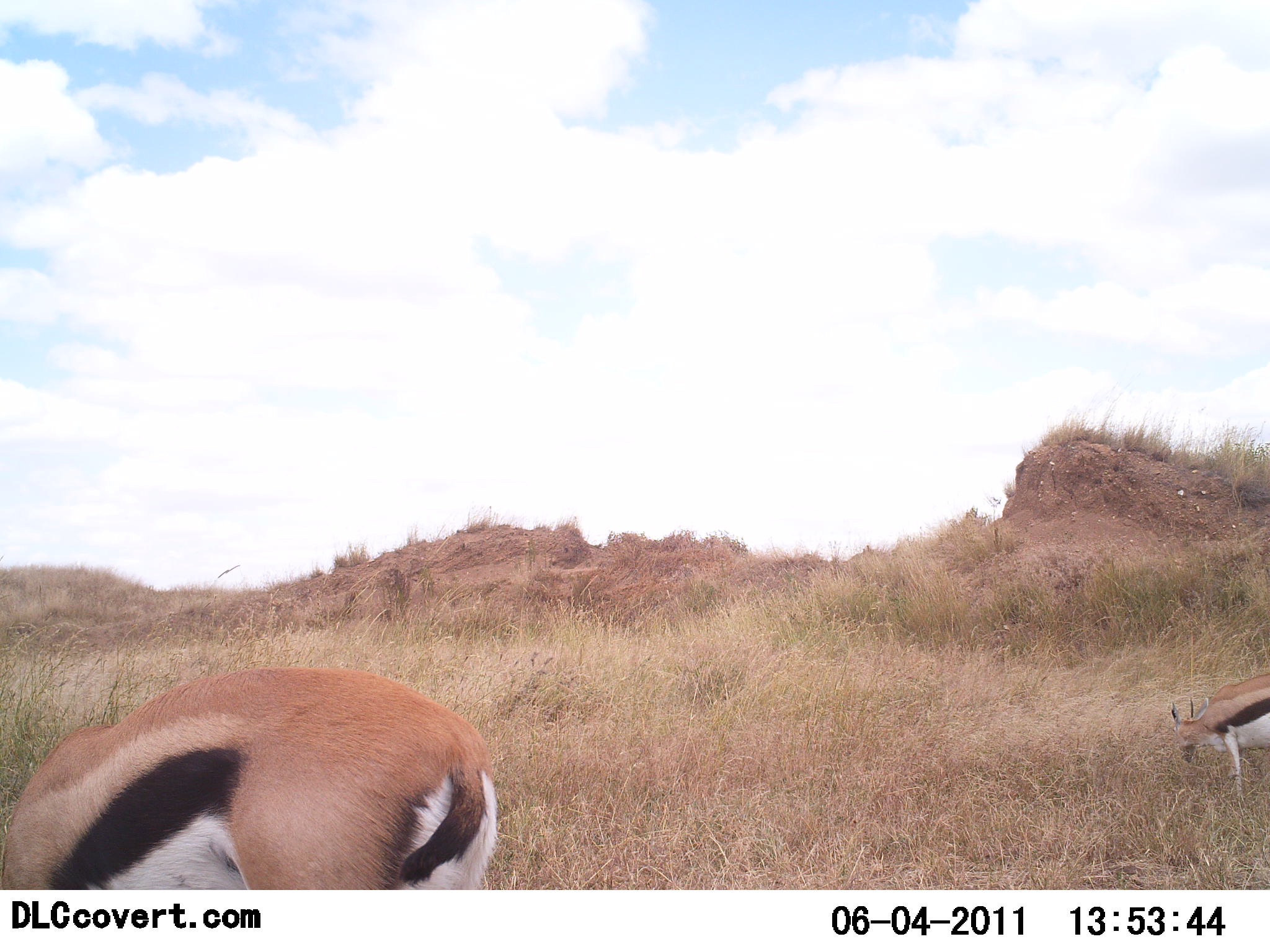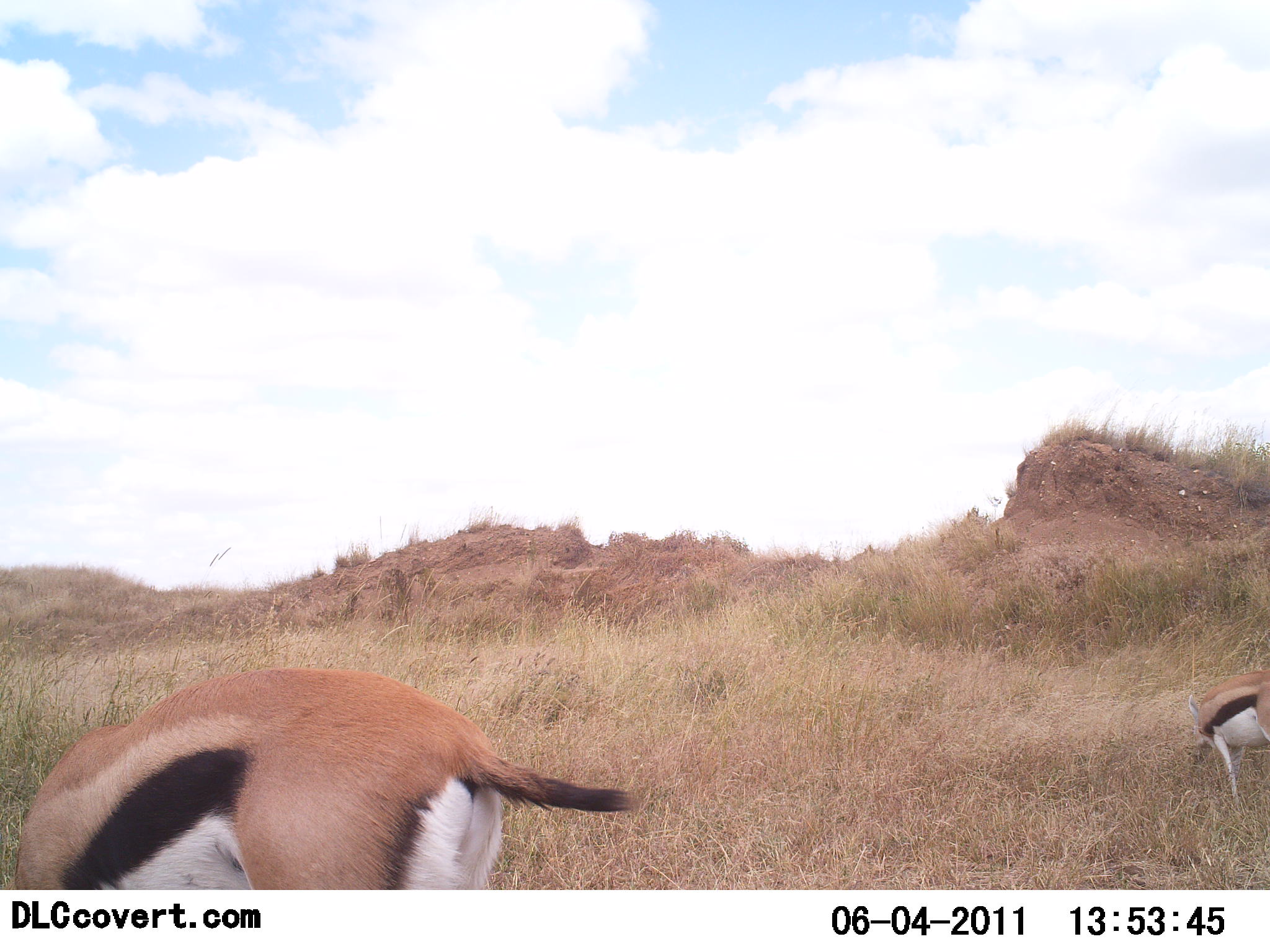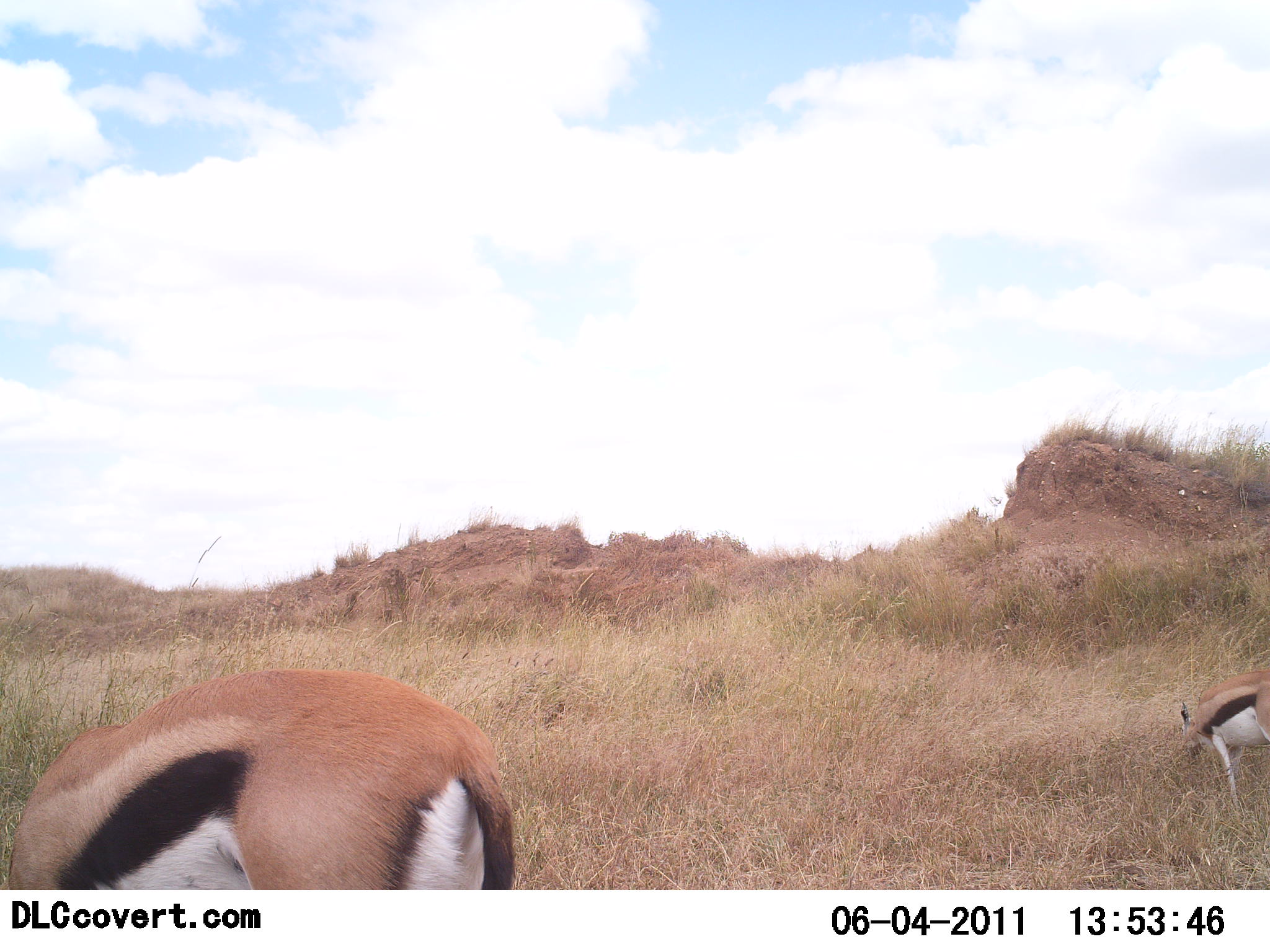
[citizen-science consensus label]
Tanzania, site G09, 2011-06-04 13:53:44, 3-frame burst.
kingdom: Animalia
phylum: Chordata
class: Mammalia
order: Artiodactyla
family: Bovidae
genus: Eudorcas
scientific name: Eudorcas thomsonii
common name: thomson's gazelle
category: gazellethomsons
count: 2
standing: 25%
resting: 0%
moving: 0%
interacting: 0%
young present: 0%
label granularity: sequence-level